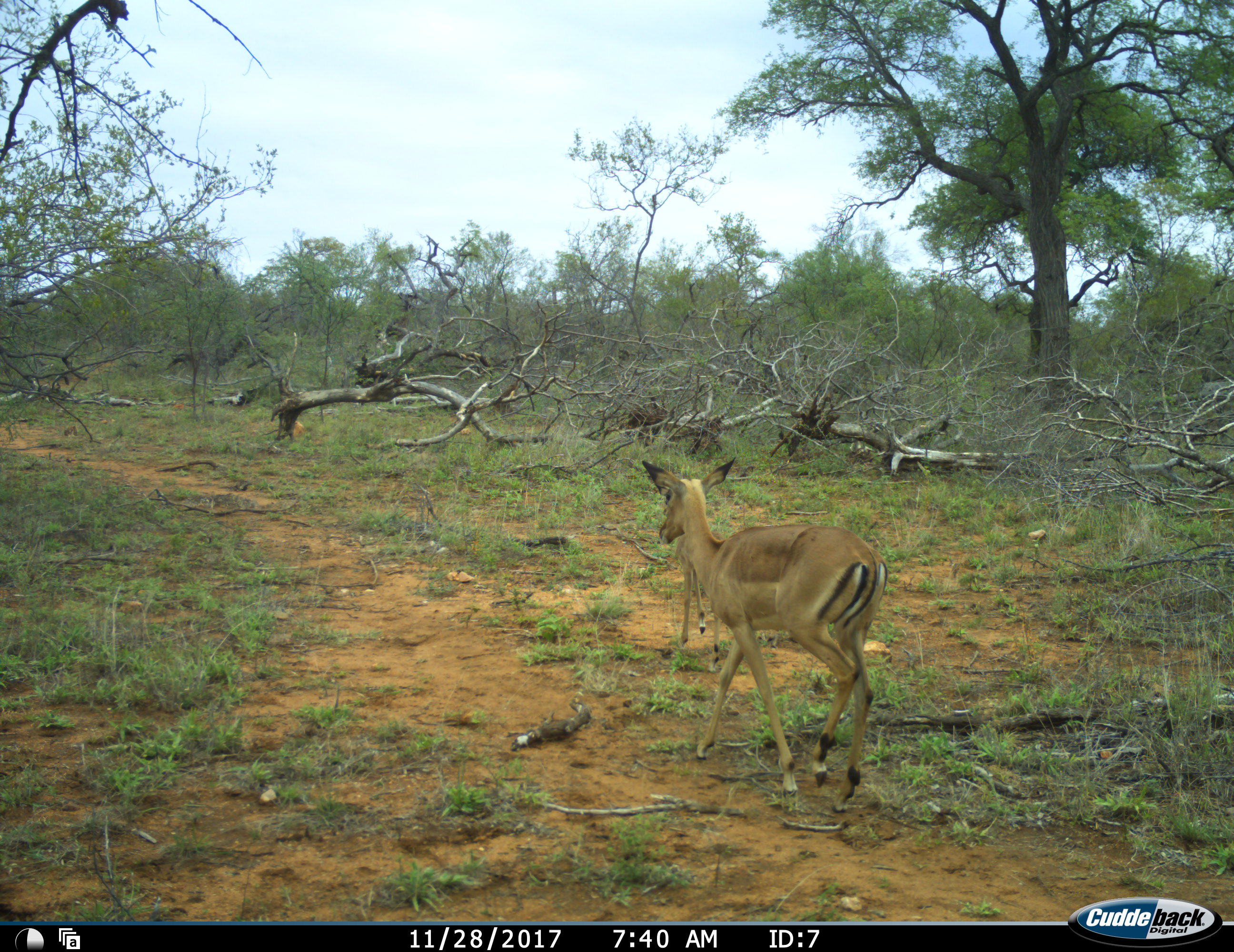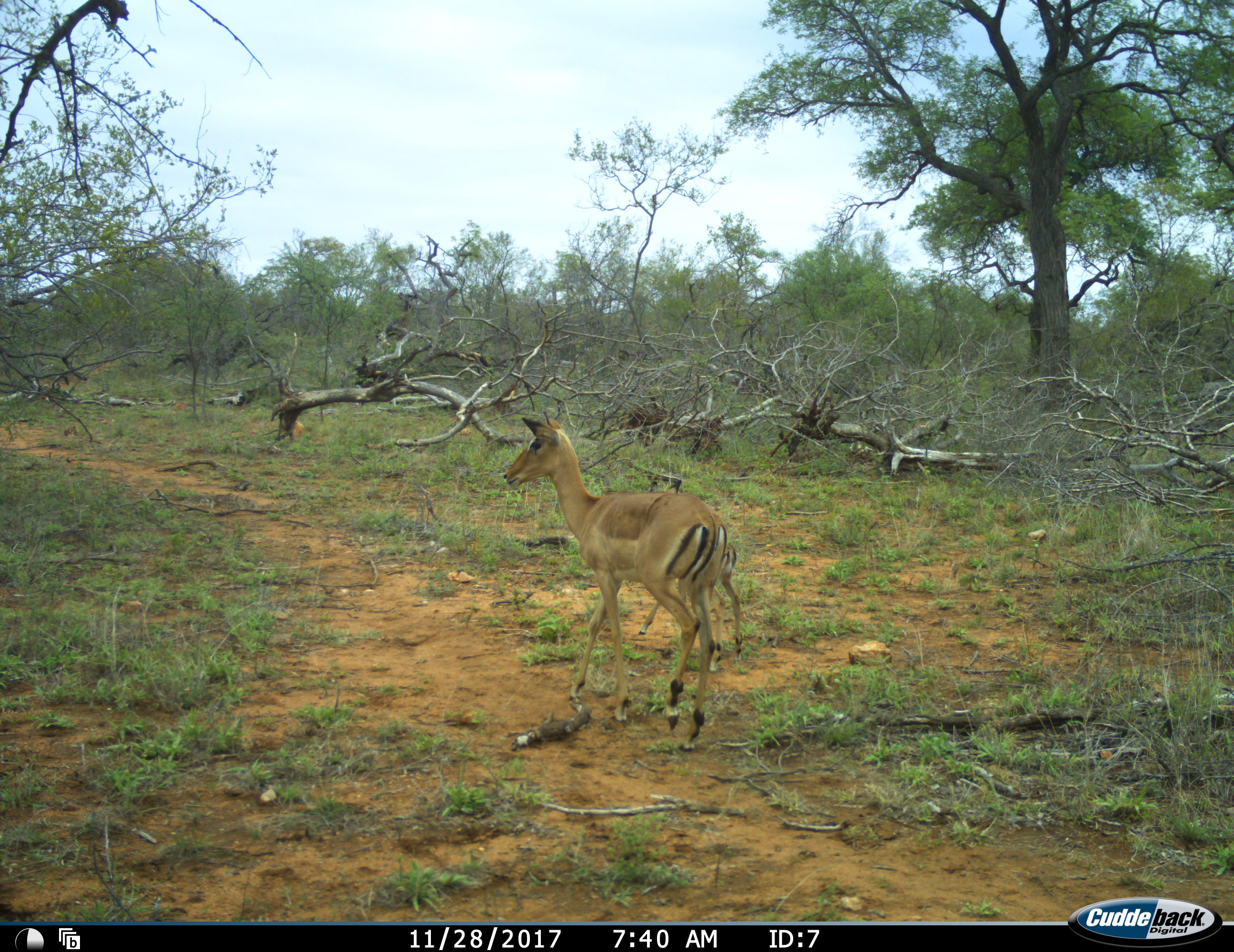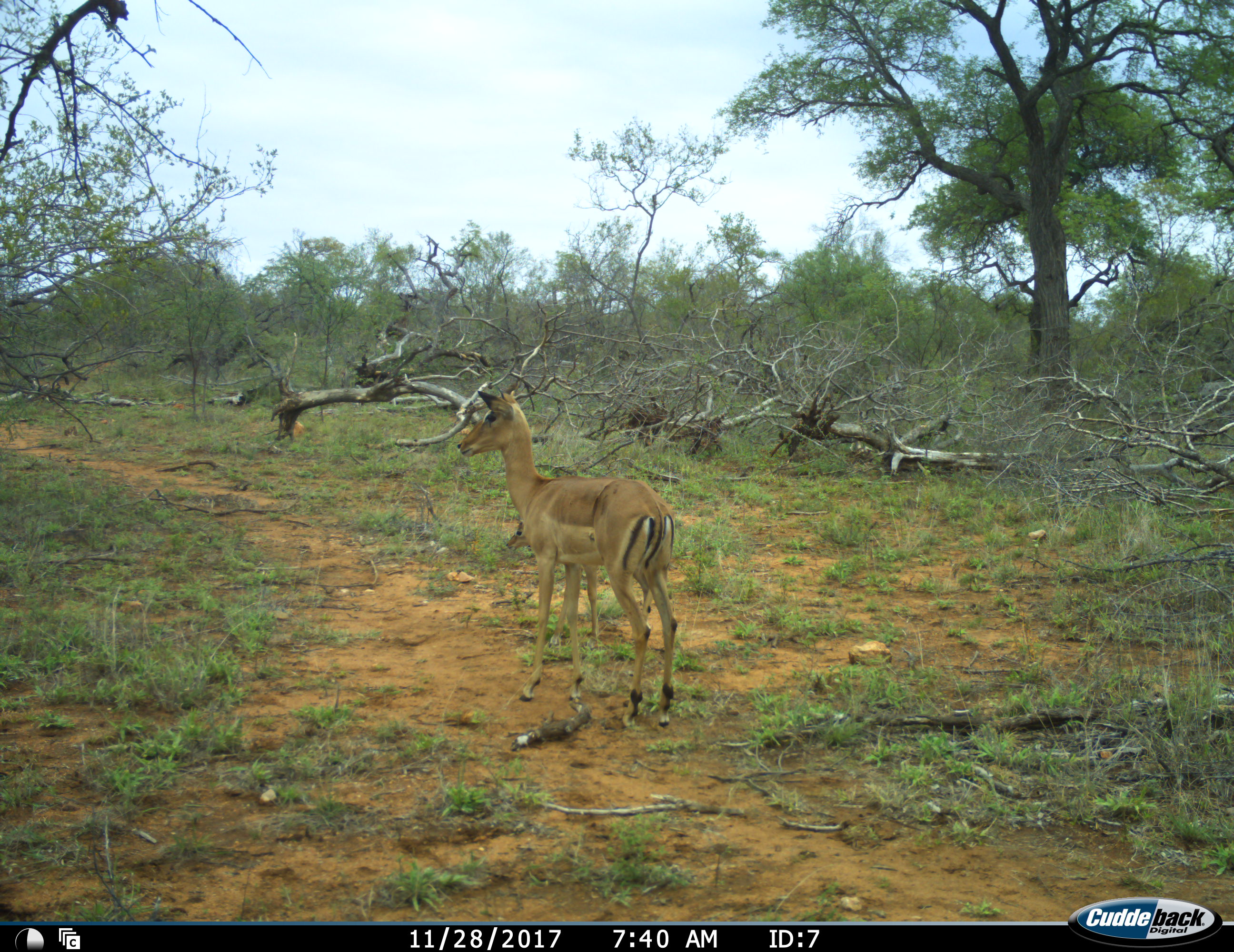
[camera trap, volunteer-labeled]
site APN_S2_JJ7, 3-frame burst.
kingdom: Animalia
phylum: Chordata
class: Mammalia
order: Artiodactyla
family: Bovidae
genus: Aepyceros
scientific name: Aepyceros melampus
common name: impala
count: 2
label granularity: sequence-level